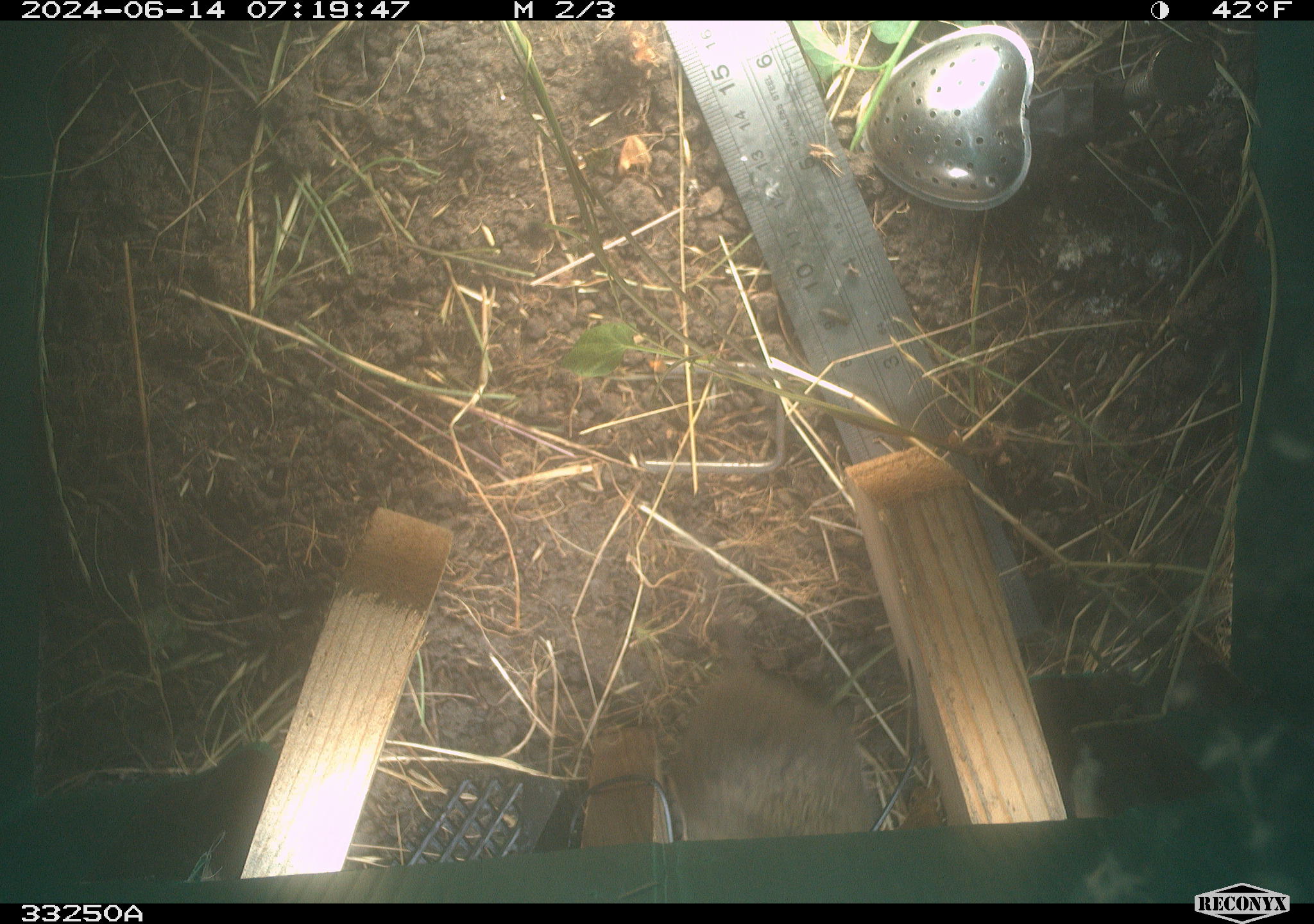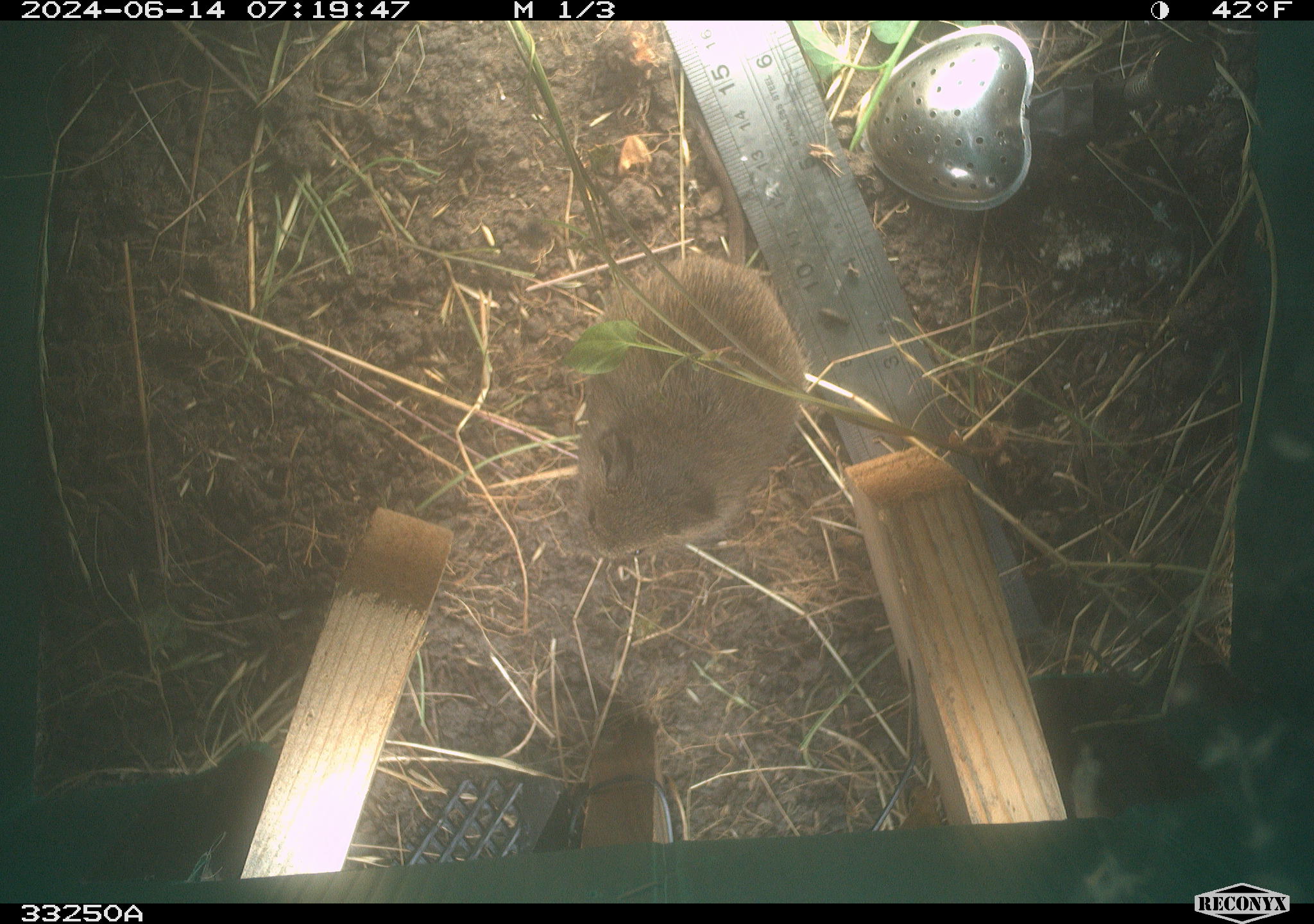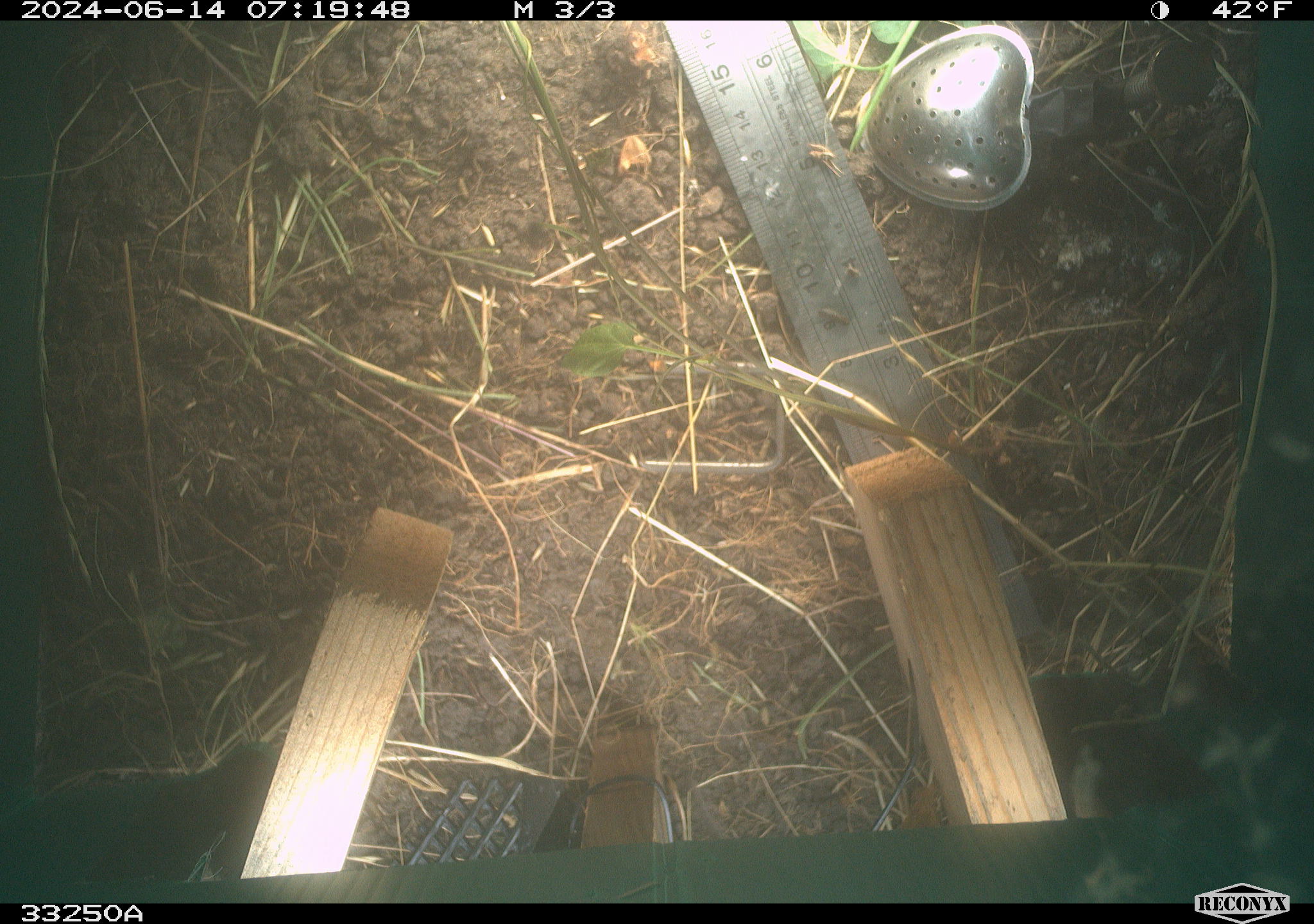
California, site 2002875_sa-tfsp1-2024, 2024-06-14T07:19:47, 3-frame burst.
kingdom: Animalia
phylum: Chordata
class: Mammalia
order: Rodentia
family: Cricetidae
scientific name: Arvicolinae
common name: voles, lemmings, and muskrats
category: arvicolinae subfamily